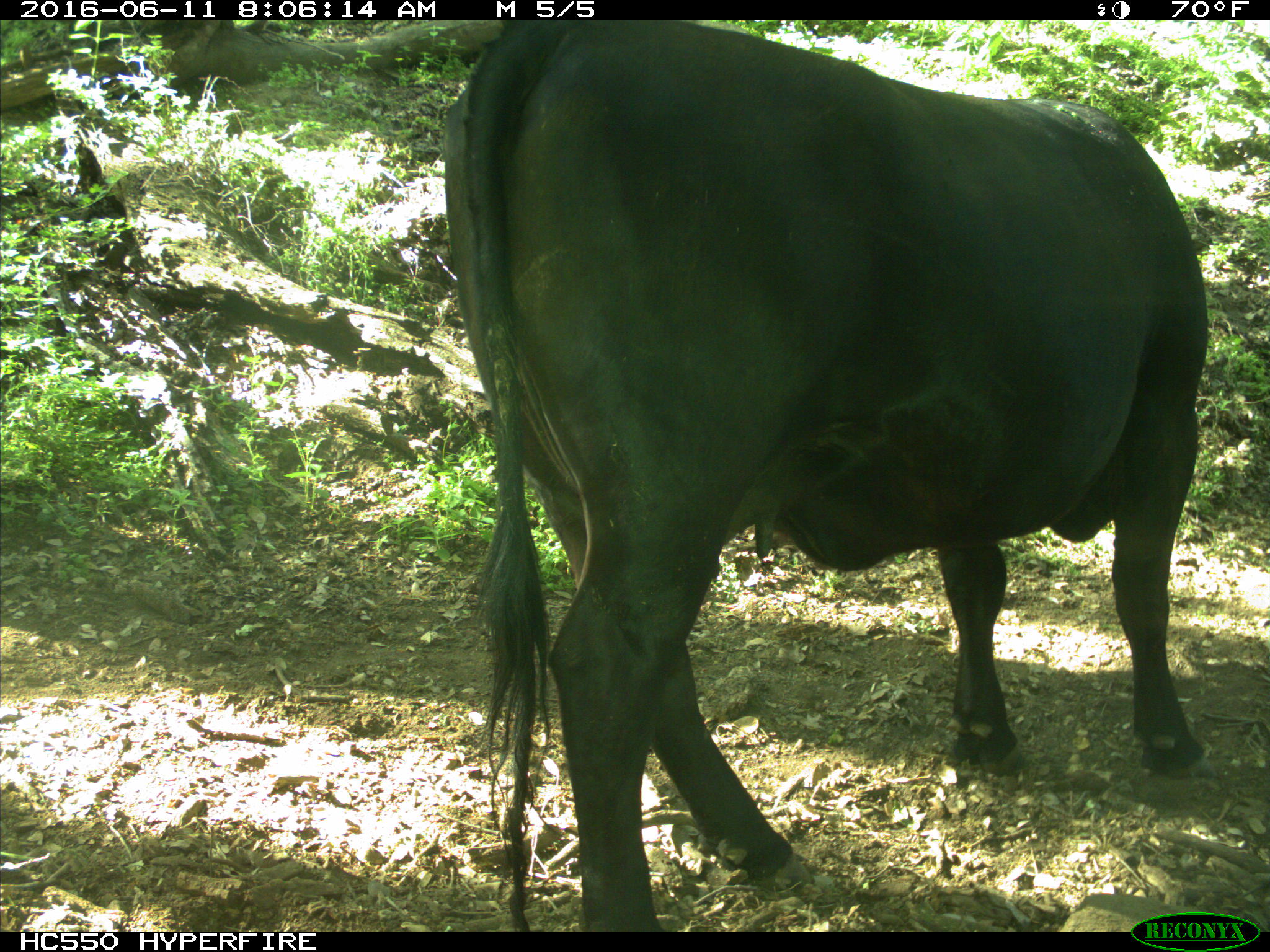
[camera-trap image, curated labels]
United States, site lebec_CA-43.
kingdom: Animalia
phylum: Chordata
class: Mammalia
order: Artiodactyla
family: Bovidae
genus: Bos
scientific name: Bos taurus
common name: domestic cow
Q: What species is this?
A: Bos taurus (domestic cow).